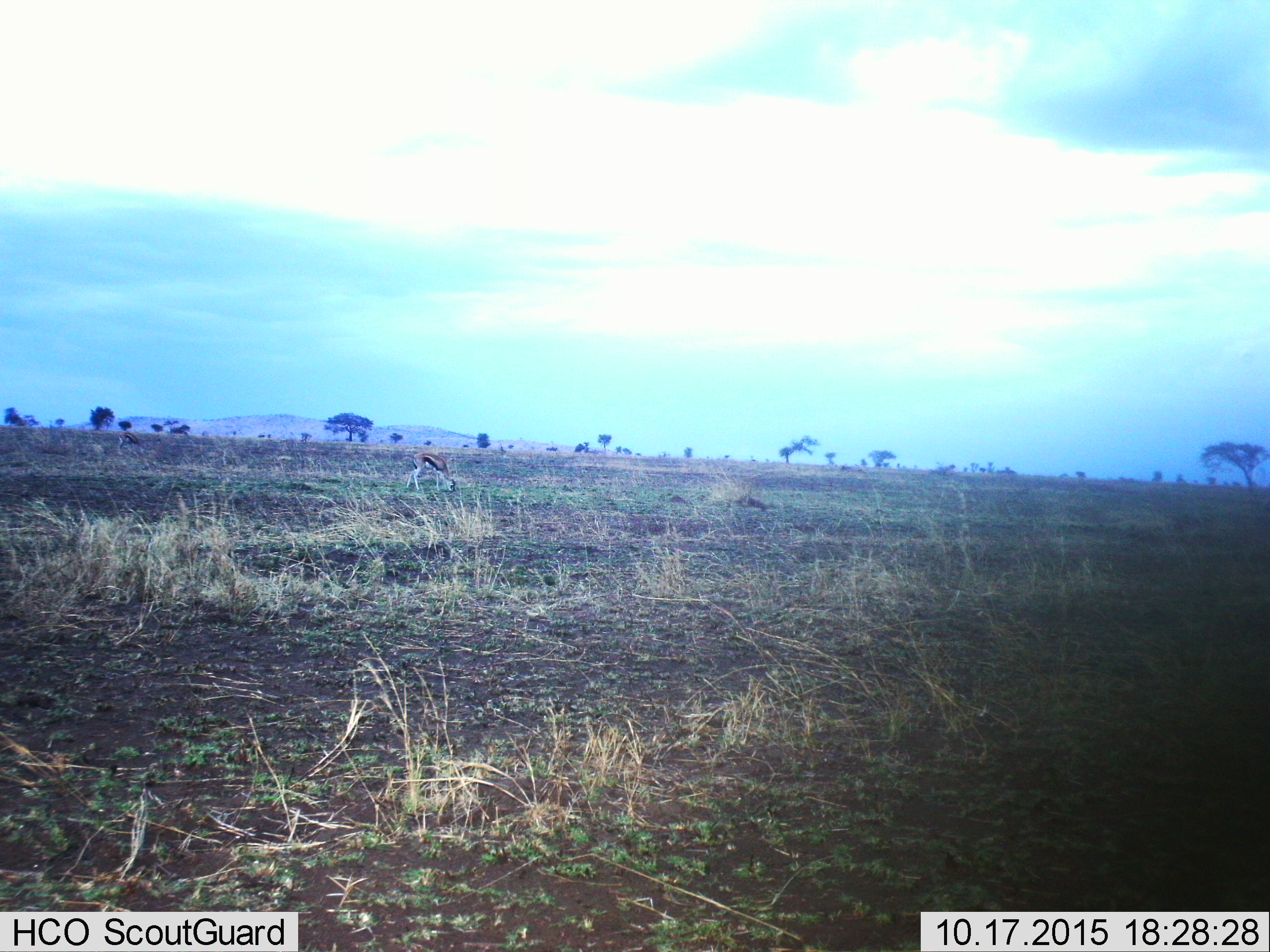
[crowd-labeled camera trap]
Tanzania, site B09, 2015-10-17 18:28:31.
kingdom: Animalia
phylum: Chordata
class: Mammalia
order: Artiodactyla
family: Bovidae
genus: Eudorcas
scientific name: Eudorcas thomsonii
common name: thomson's gazelle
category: gazellethomsons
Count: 2.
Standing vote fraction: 29%.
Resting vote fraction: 0%.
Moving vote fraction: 0%.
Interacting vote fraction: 0%.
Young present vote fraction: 7%.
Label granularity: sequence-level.